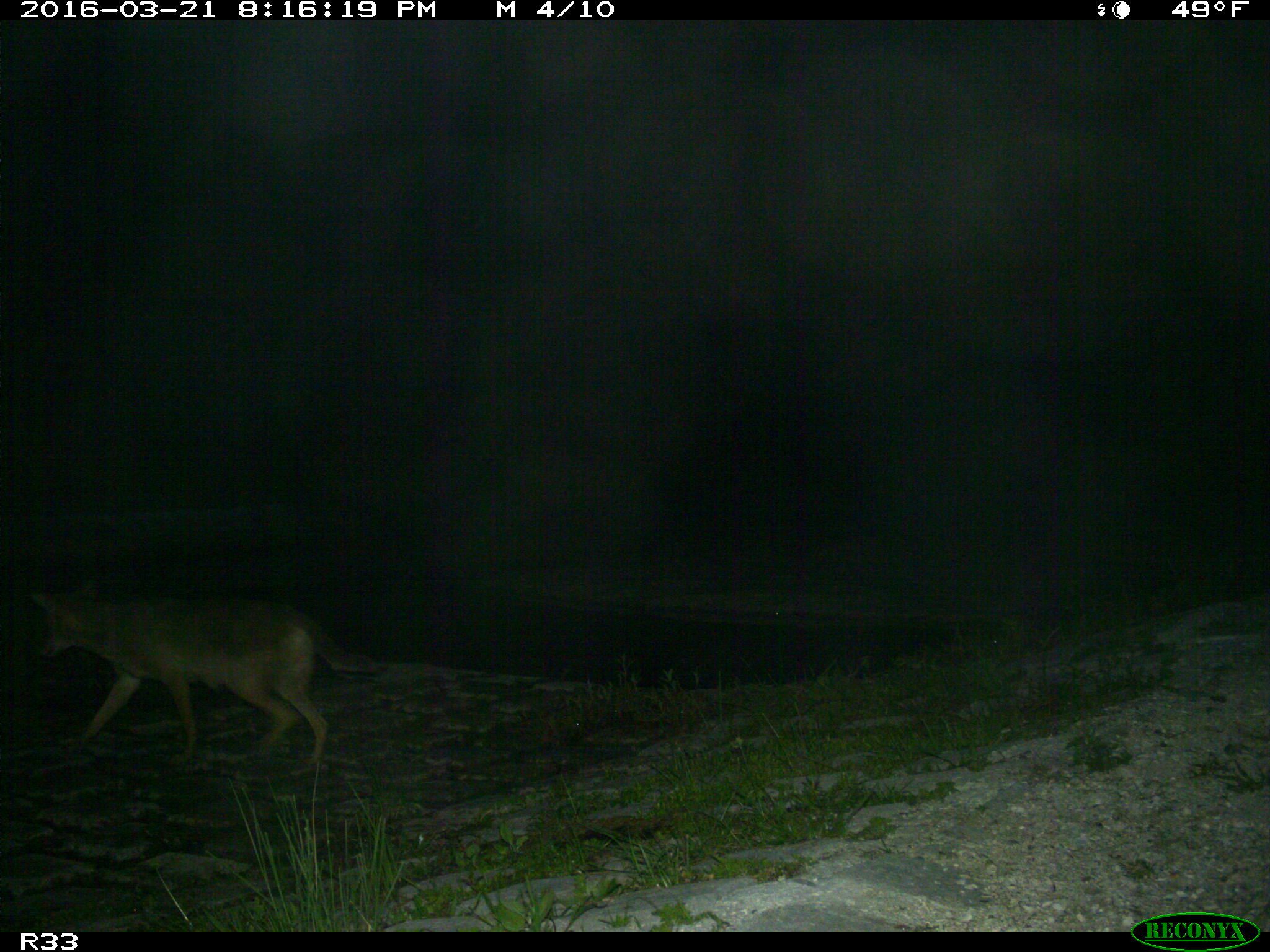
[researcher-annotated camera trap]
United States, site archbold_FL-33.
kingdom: Animalia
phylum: Chordata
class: Mammalia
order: Carnivora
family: Canidae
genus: Canis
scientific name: Canis latrans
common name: coyote